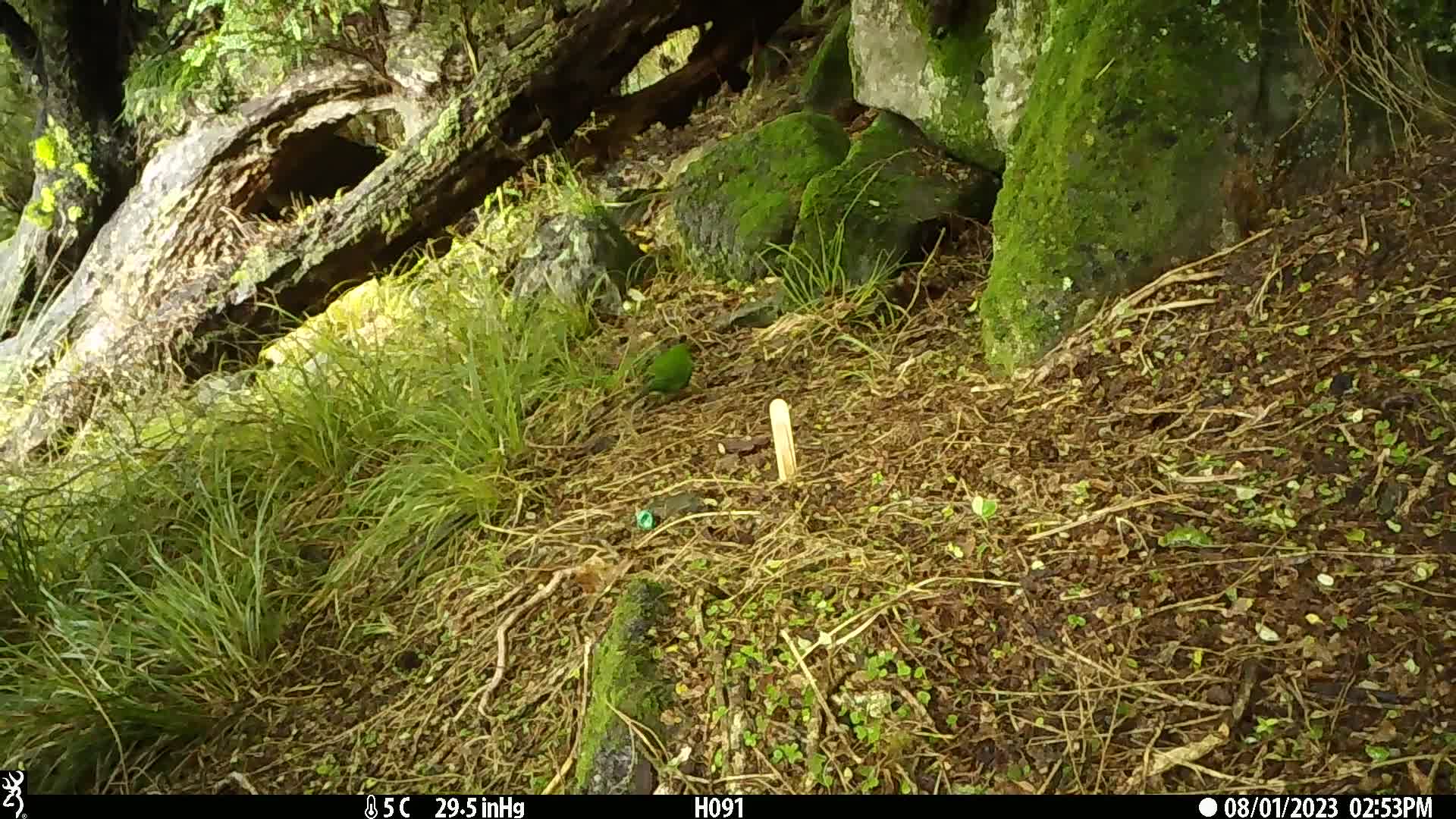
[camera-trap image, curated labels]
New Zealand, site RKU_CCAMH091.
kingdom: Animalia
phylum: Chordata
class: Aves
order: Psittaciformes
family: Psittaculidae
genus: Cyanoramphus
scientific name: Cyanoramphus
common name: parakeet